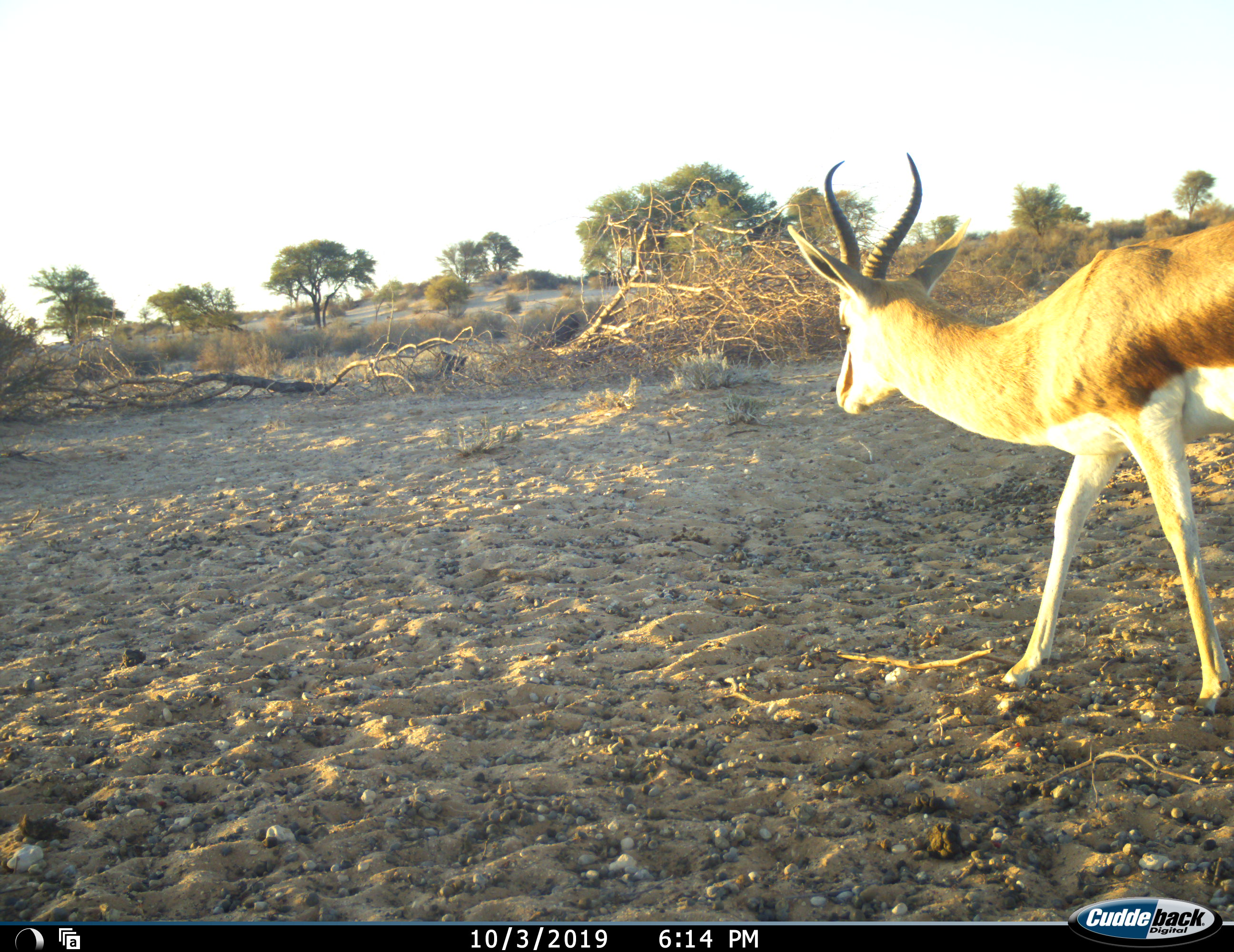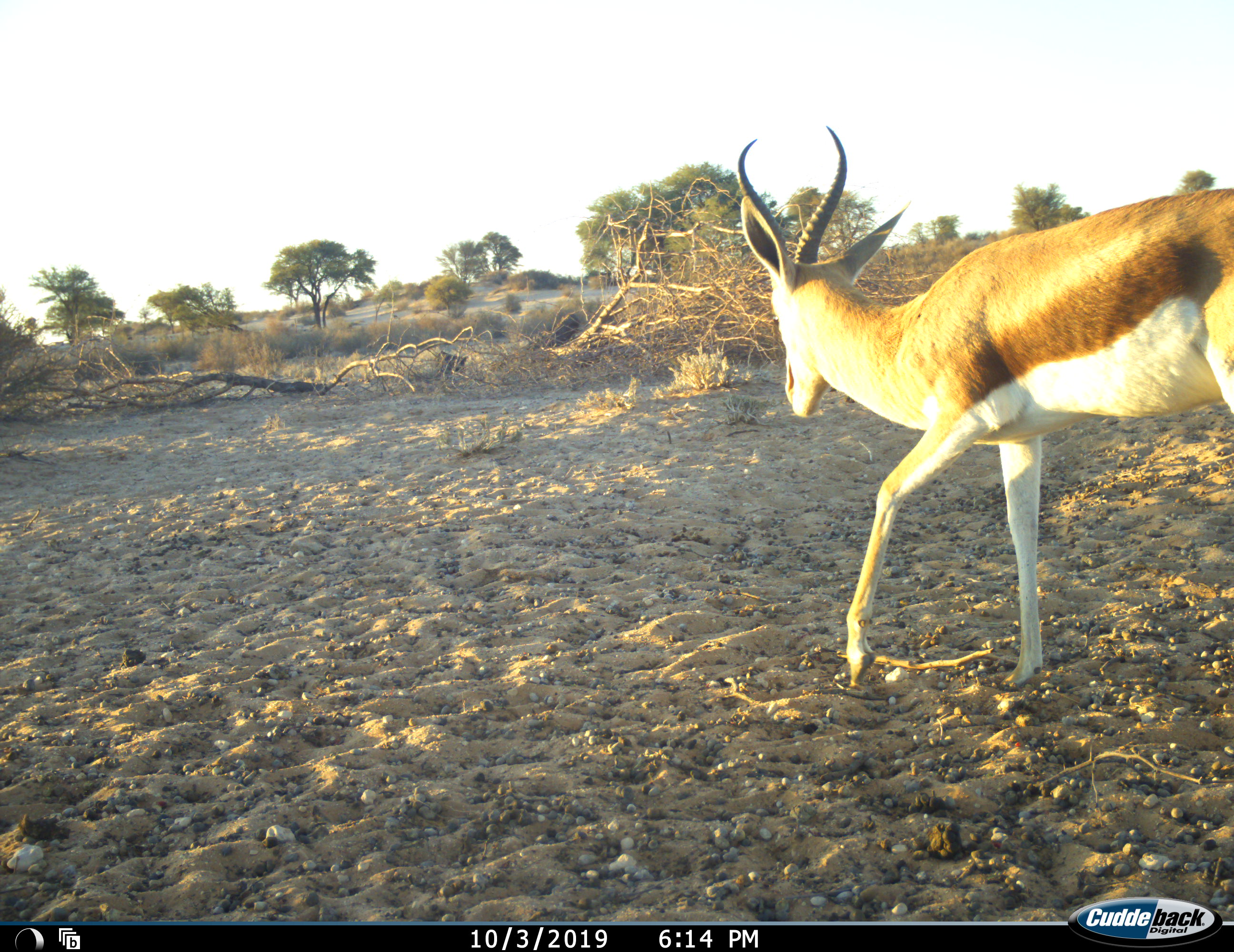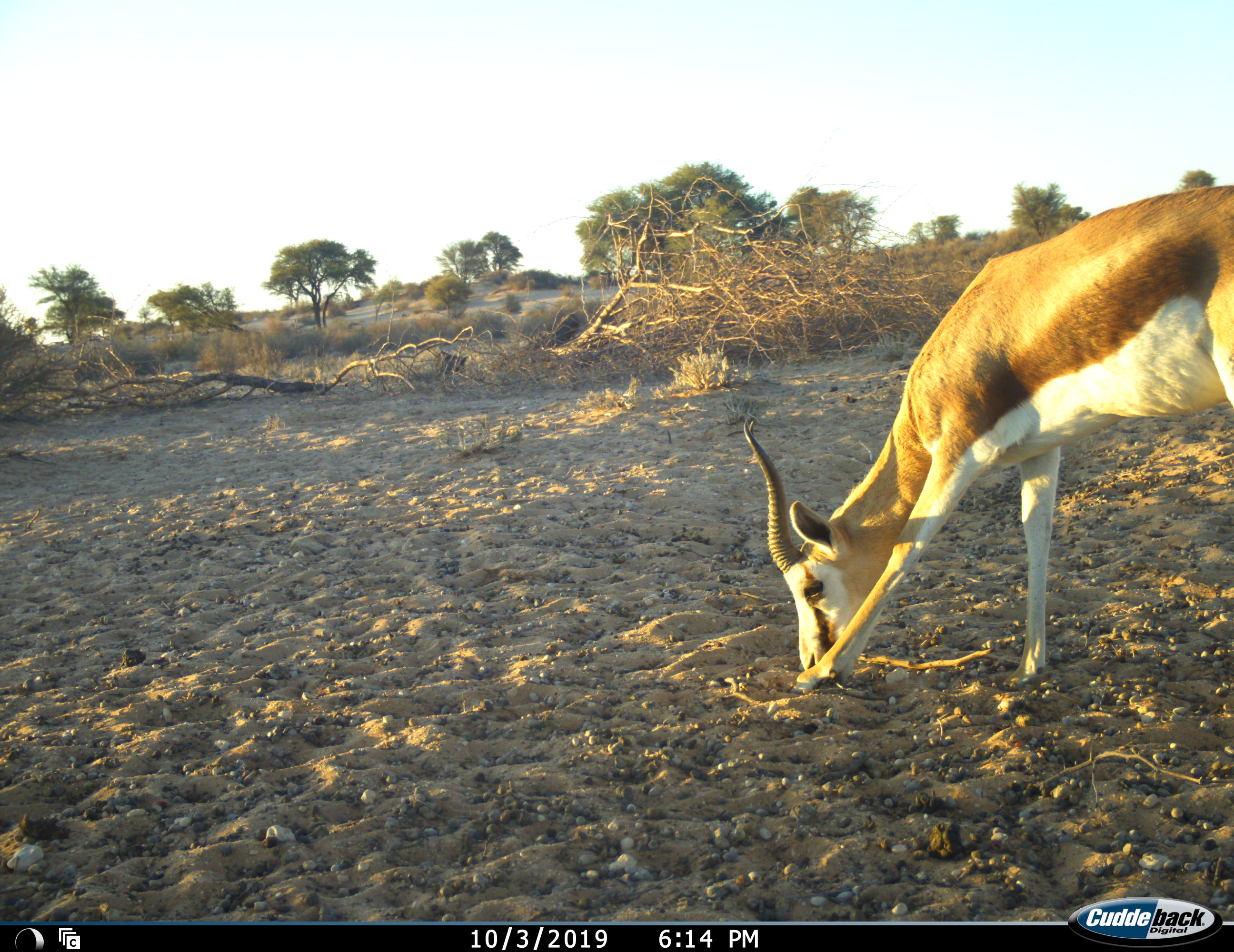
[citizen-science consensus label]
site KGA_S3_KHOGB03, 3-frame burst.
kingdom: Animalia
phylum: Chordata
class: Mammalia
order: Artiodactyla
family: Bovidae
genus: Antidorcas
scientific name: Antidorcas marsupialis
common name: springbok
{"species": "springbok (Antidorcas marsupialis)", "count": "1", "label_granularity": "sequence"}